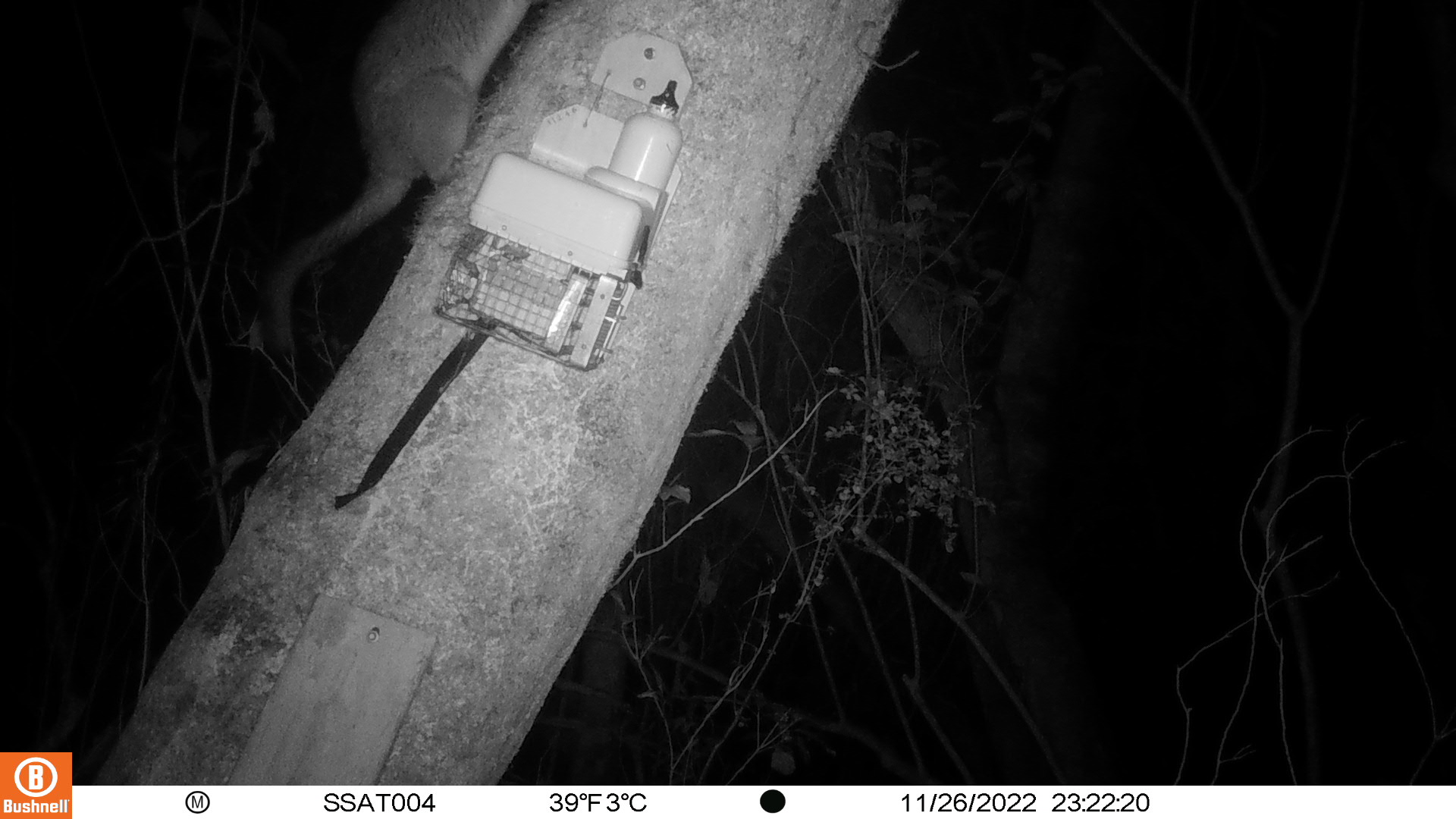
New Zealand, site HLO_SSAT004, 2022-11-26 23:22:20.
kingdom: Animalia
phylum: Chordata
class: Mammalia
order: Diprotodontia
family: Phalangeridae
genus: Trichosurus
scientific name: Trichosurus vulpecula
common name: common brushtail possum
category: possum